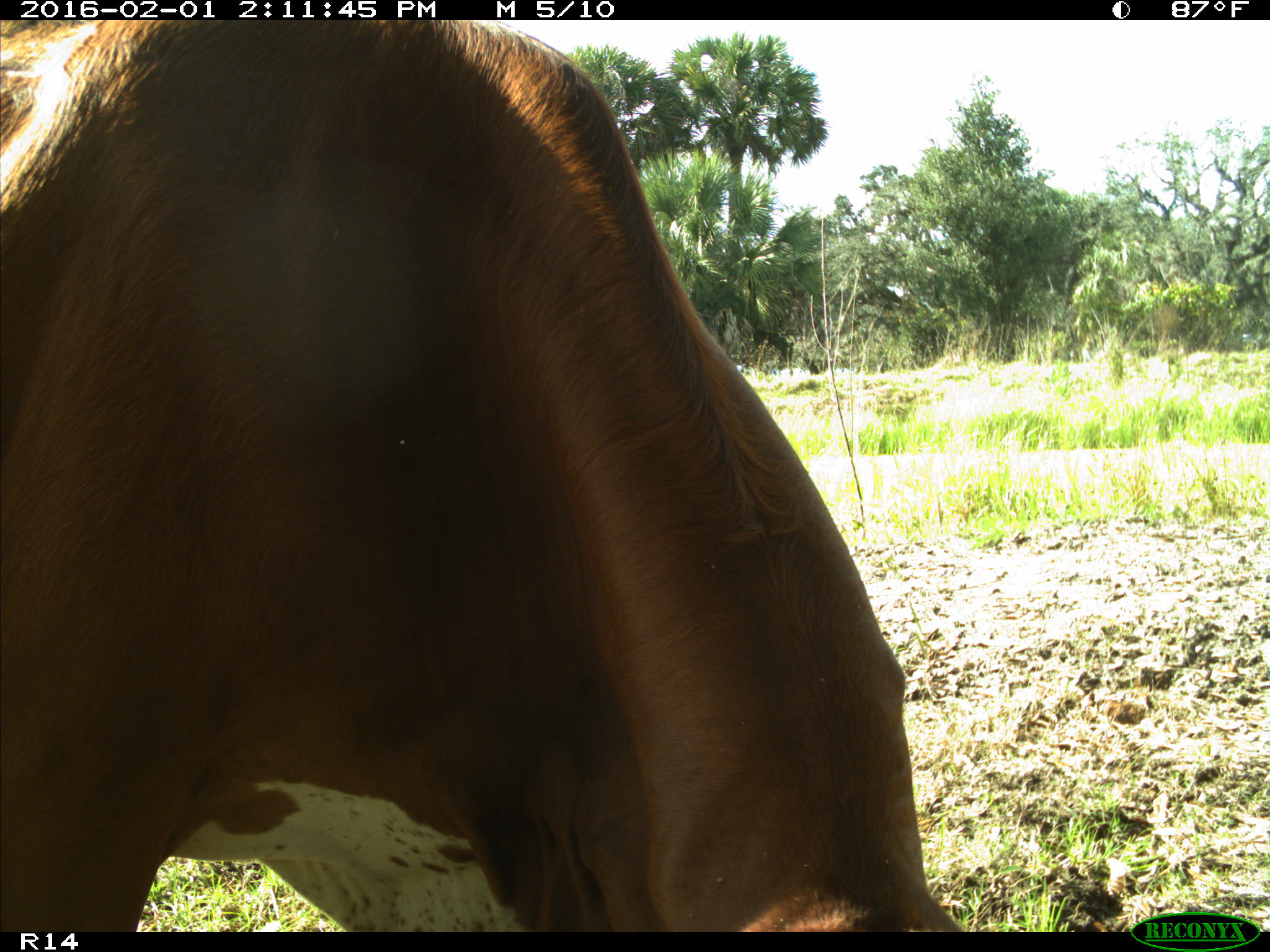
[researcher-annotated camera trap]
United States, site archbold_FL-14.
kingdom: Animalia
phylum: Chordata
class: Mammalia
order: Artiodactyla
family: Bovidae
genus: Bos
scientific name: Bos taurus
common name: domestic cow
Bos taurus (domestic cow).